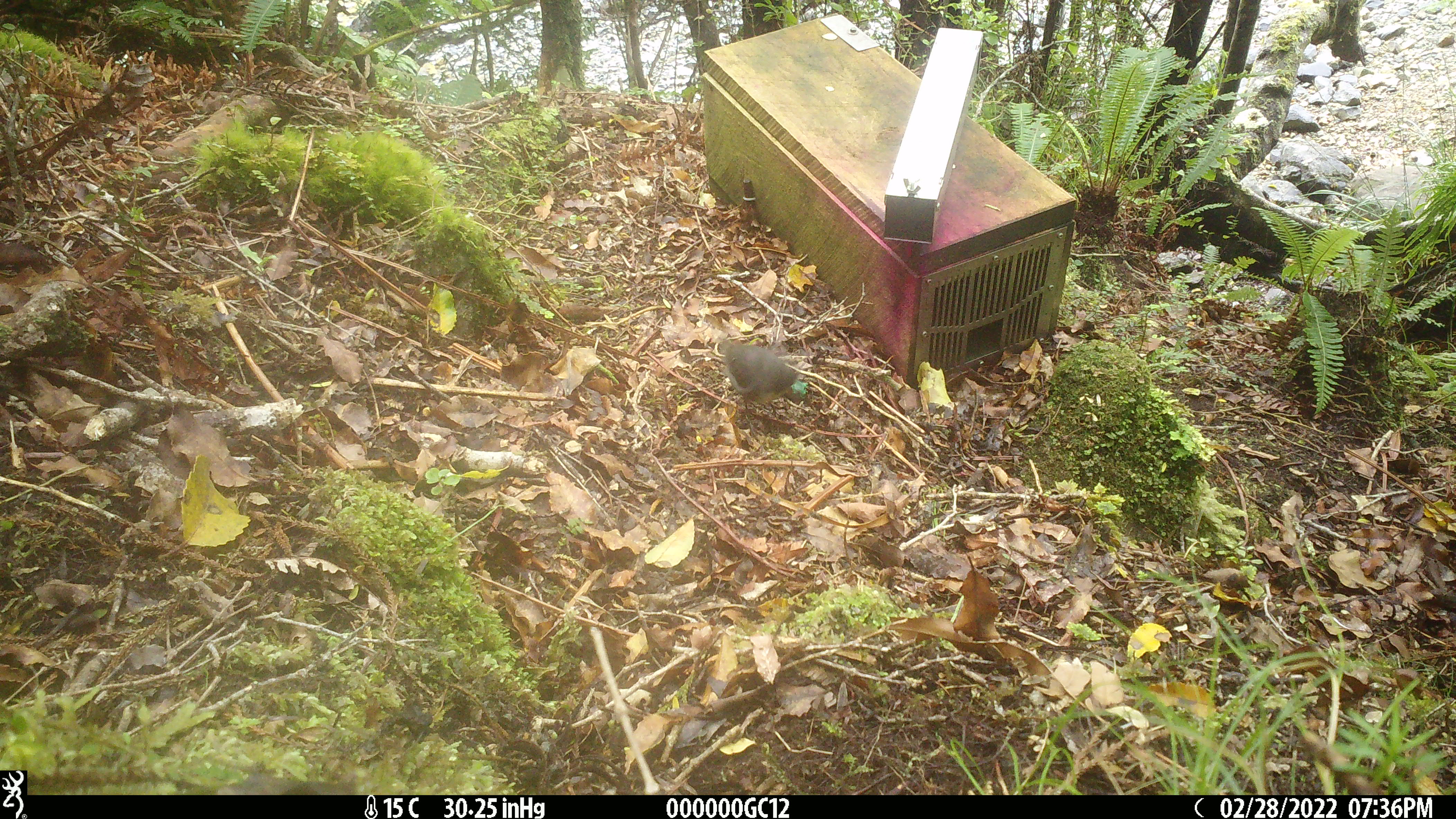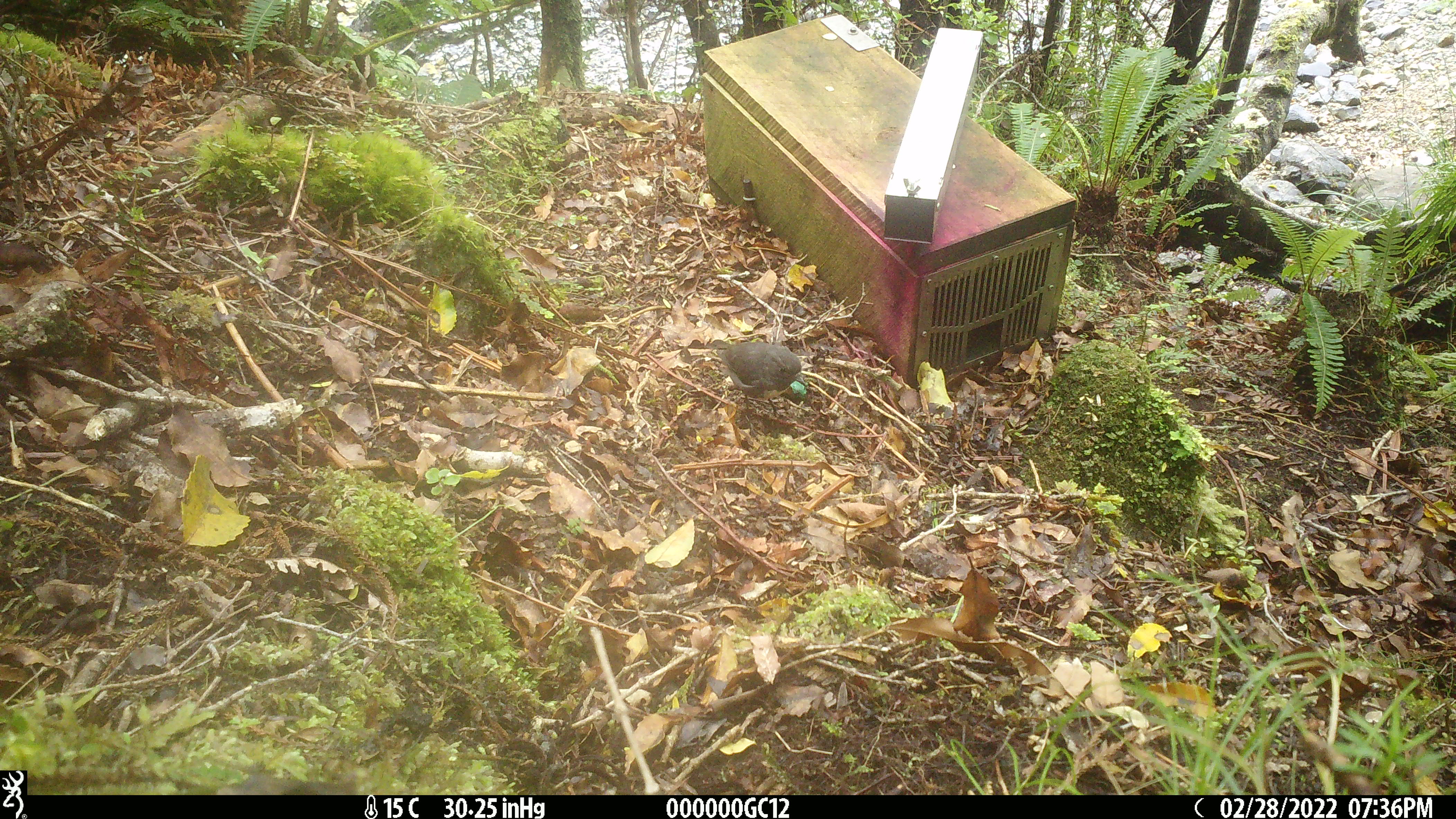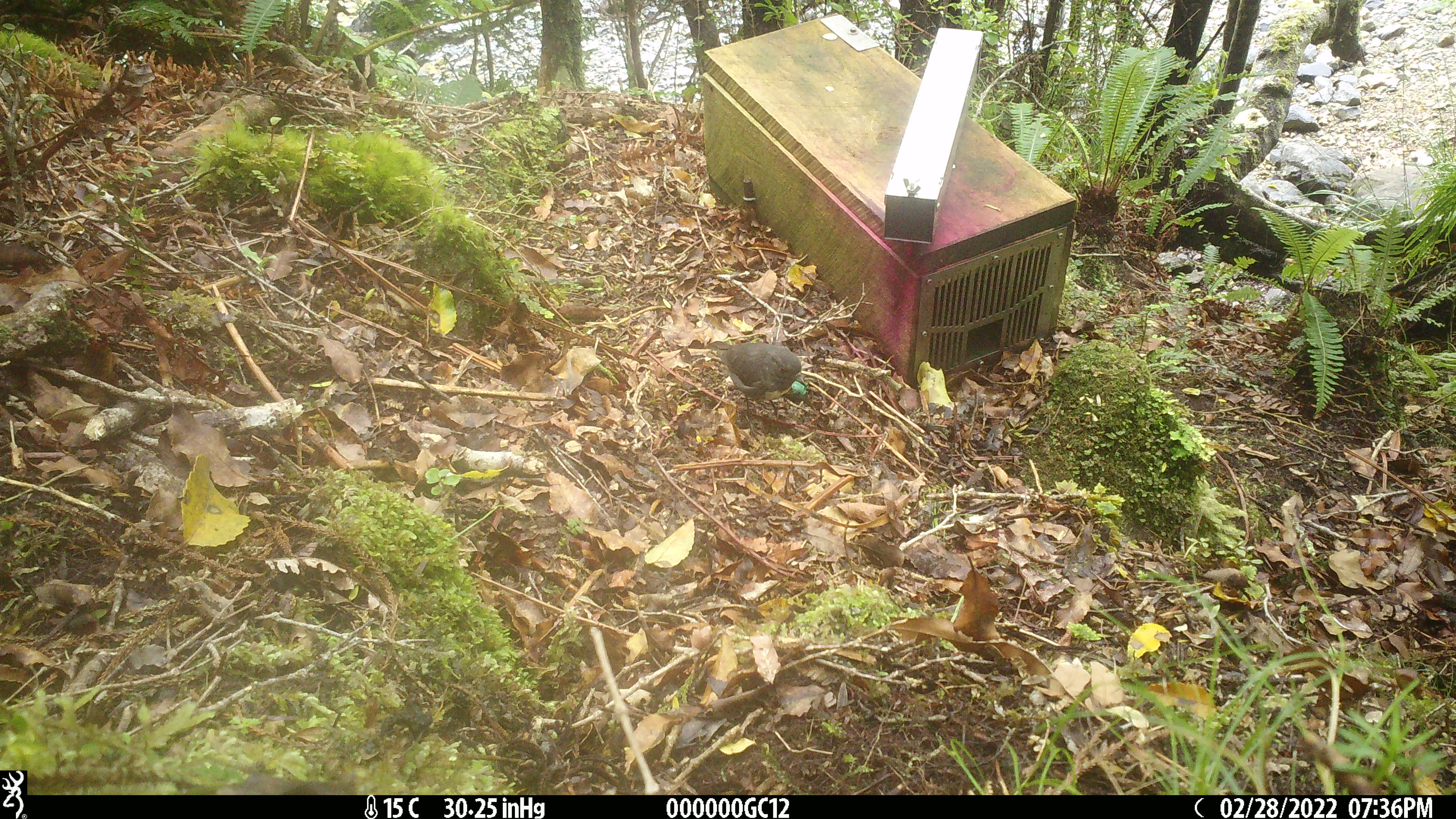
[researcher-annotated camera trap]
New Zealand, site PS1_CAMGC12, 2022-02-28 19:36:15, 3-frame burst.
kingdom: Animalia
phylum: Chordata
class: Aves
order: Passeriformes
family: Petroicidae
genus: Petroica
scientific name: Petroica australis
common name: new zealand robin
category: robin